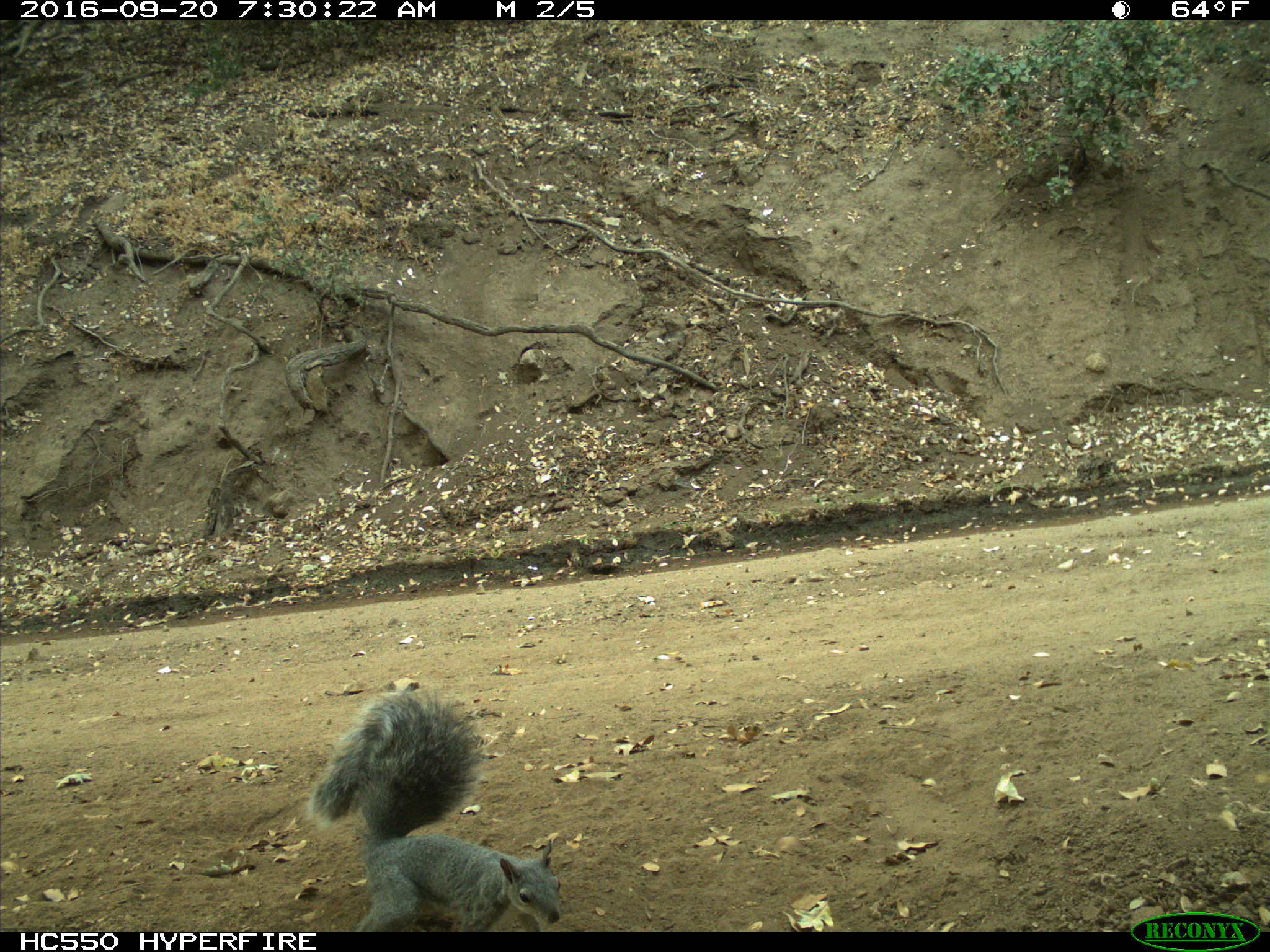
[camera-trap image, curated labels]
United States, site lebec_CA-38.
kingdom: Animalia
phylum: Chordata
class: Mammalia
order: Rodentia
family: Sciuridae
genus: Sciurus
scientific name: Sciurus carolinensis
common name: eastern gray squirrel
Sciurus carolinensis (eastern gray squirrel).